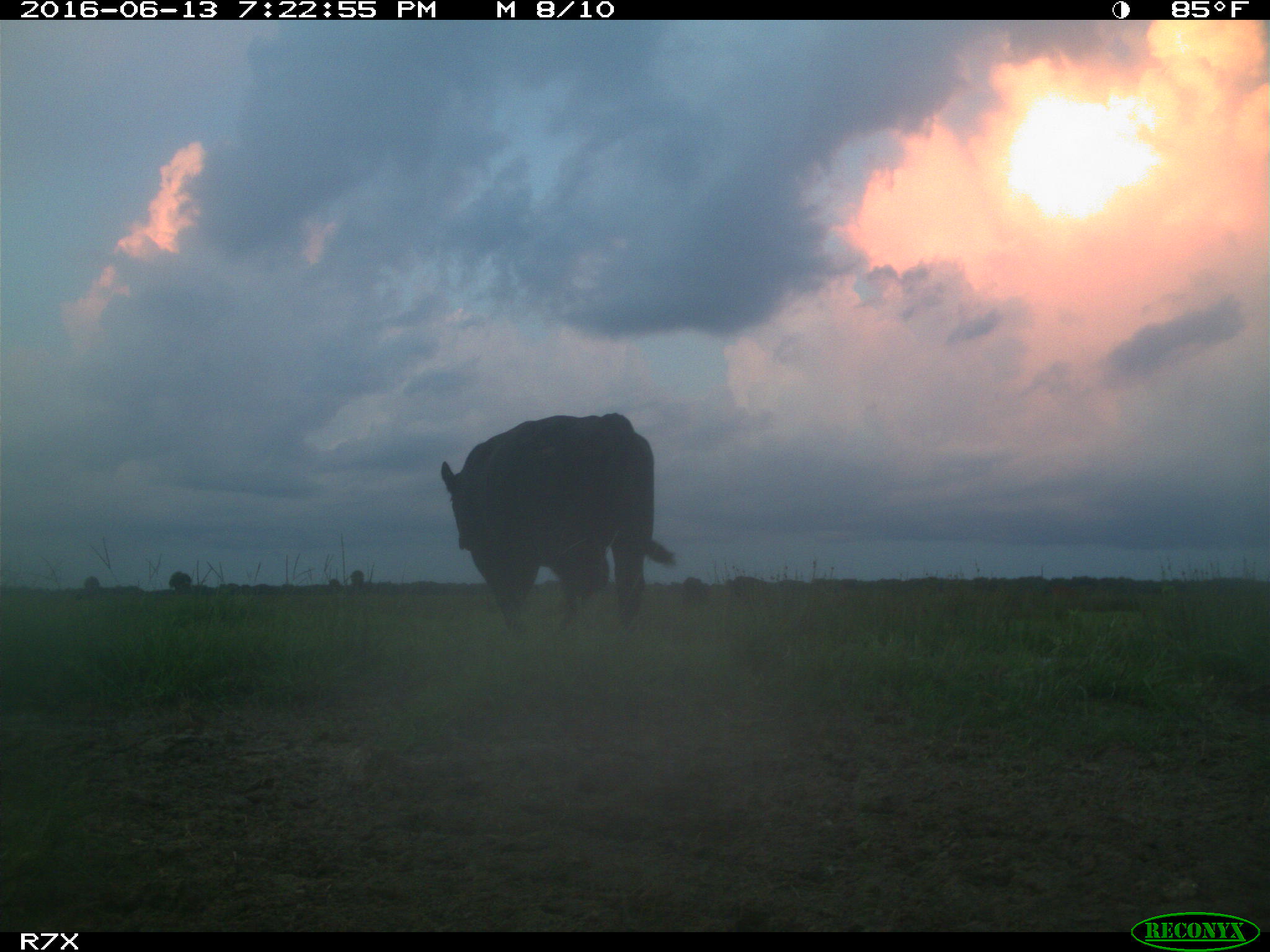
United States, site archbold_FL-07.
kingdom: Animalia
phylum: Chordata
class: Mammalia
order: Artiodactyla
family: Bovidae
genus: Bos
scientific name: Bos taurus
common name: domestic cow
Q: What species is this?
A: Bos taurus (domestic cow).